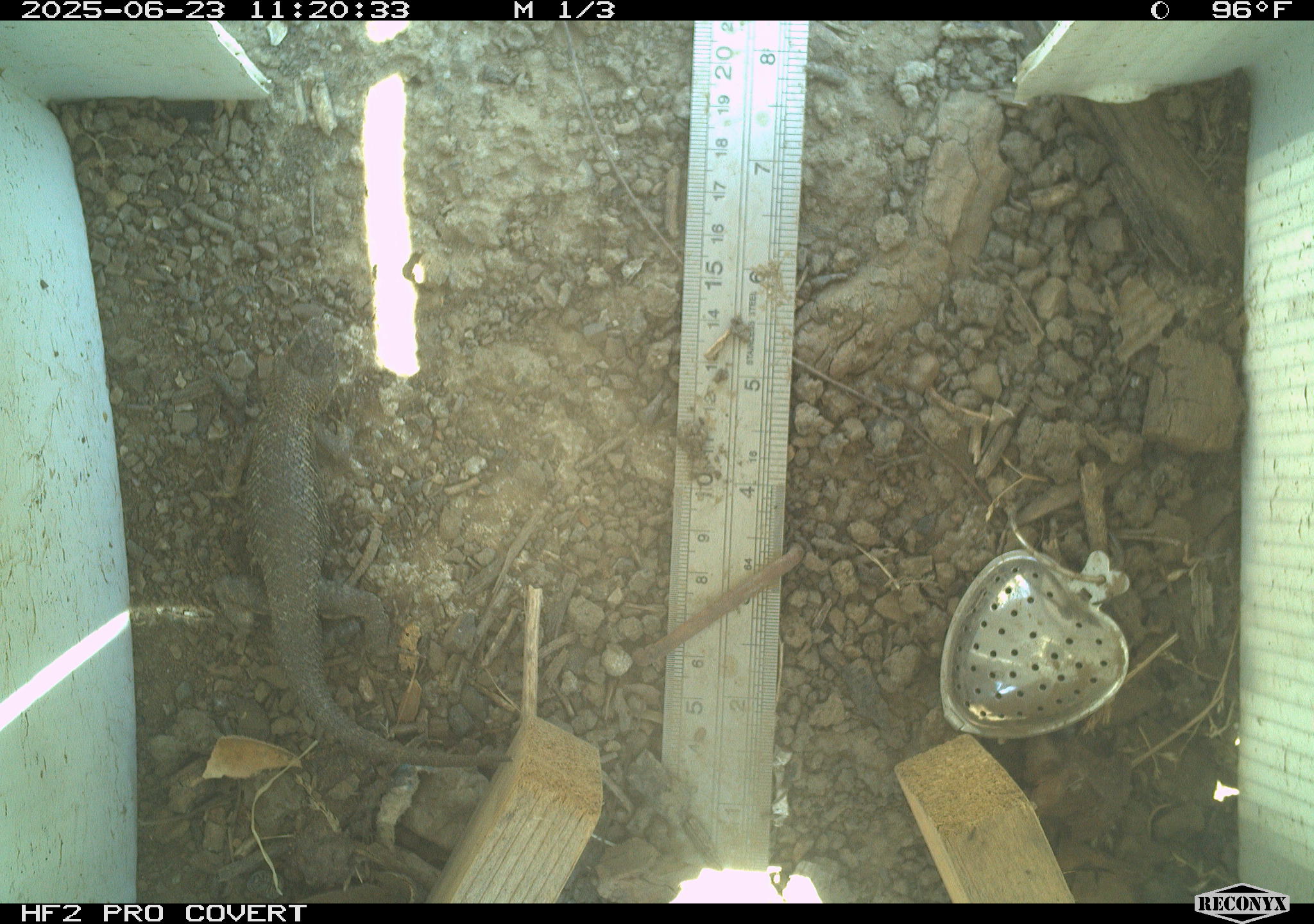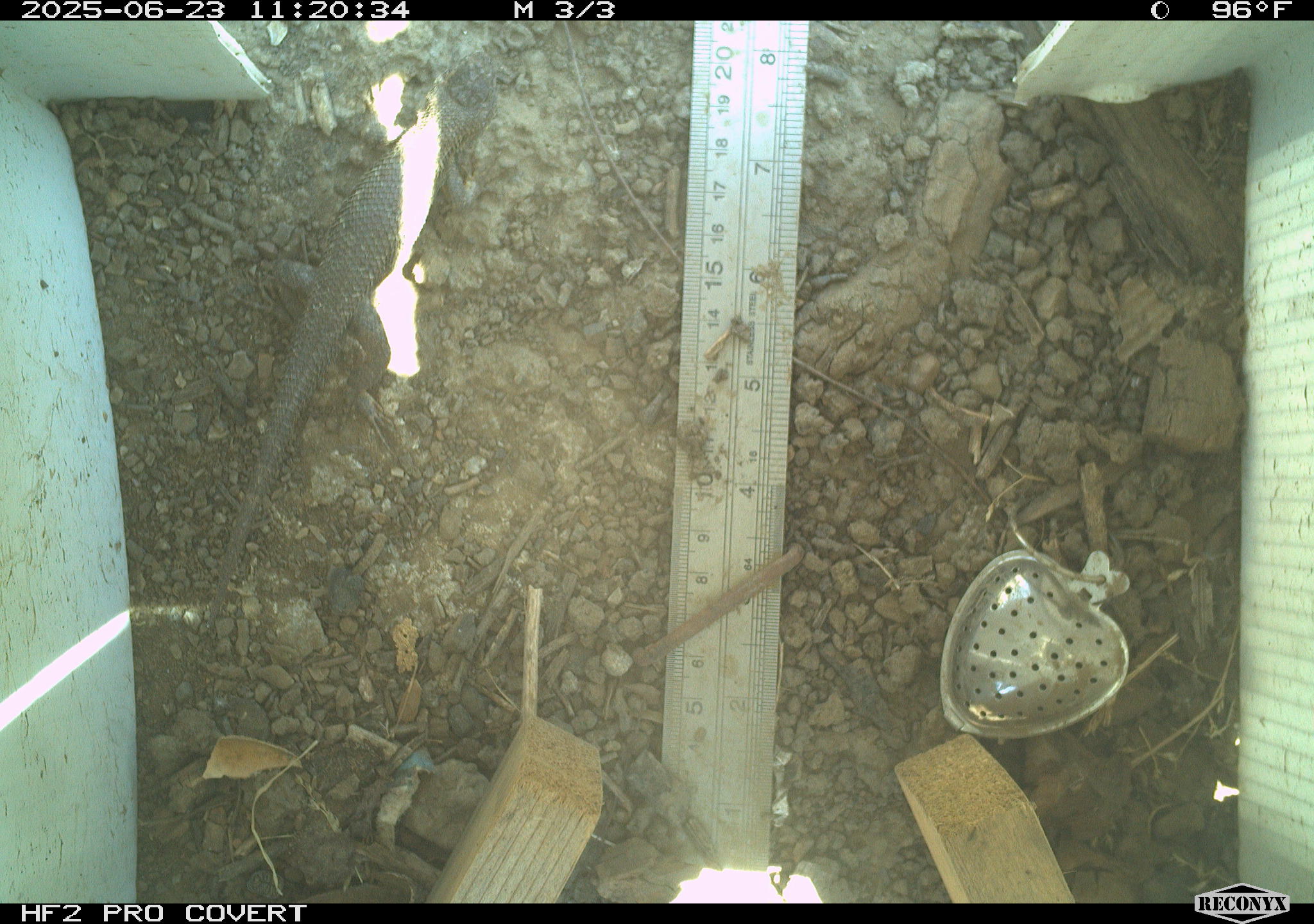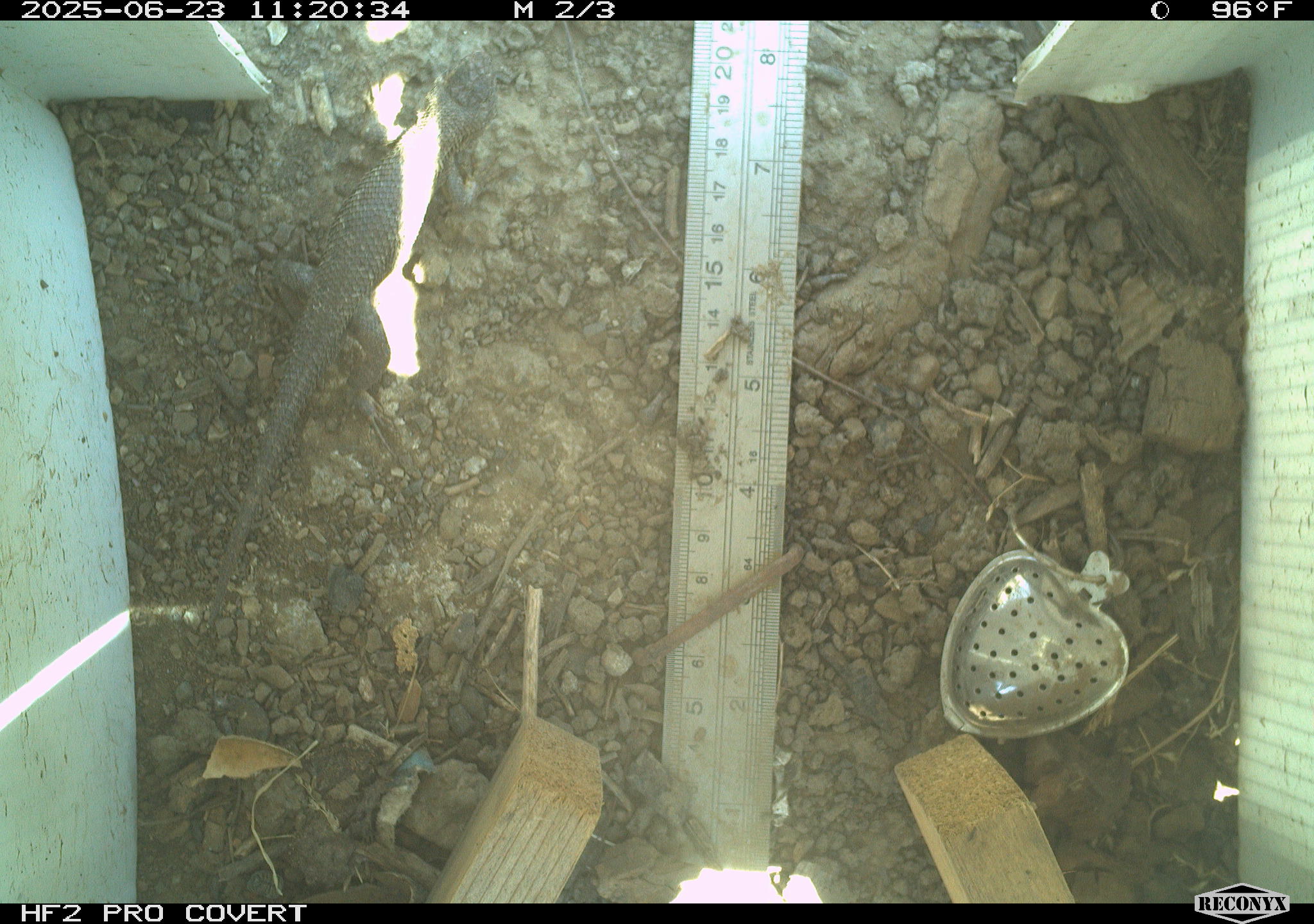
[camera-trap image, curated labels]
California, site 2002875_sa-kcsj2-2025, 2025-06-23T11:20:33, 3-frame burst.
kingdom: Animalia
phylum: Chordata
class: Reptilia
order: Squamata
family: Phrynosomatidae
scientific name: Phrynosomatidae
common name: north american spiny lizards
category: sceloporus/uta species